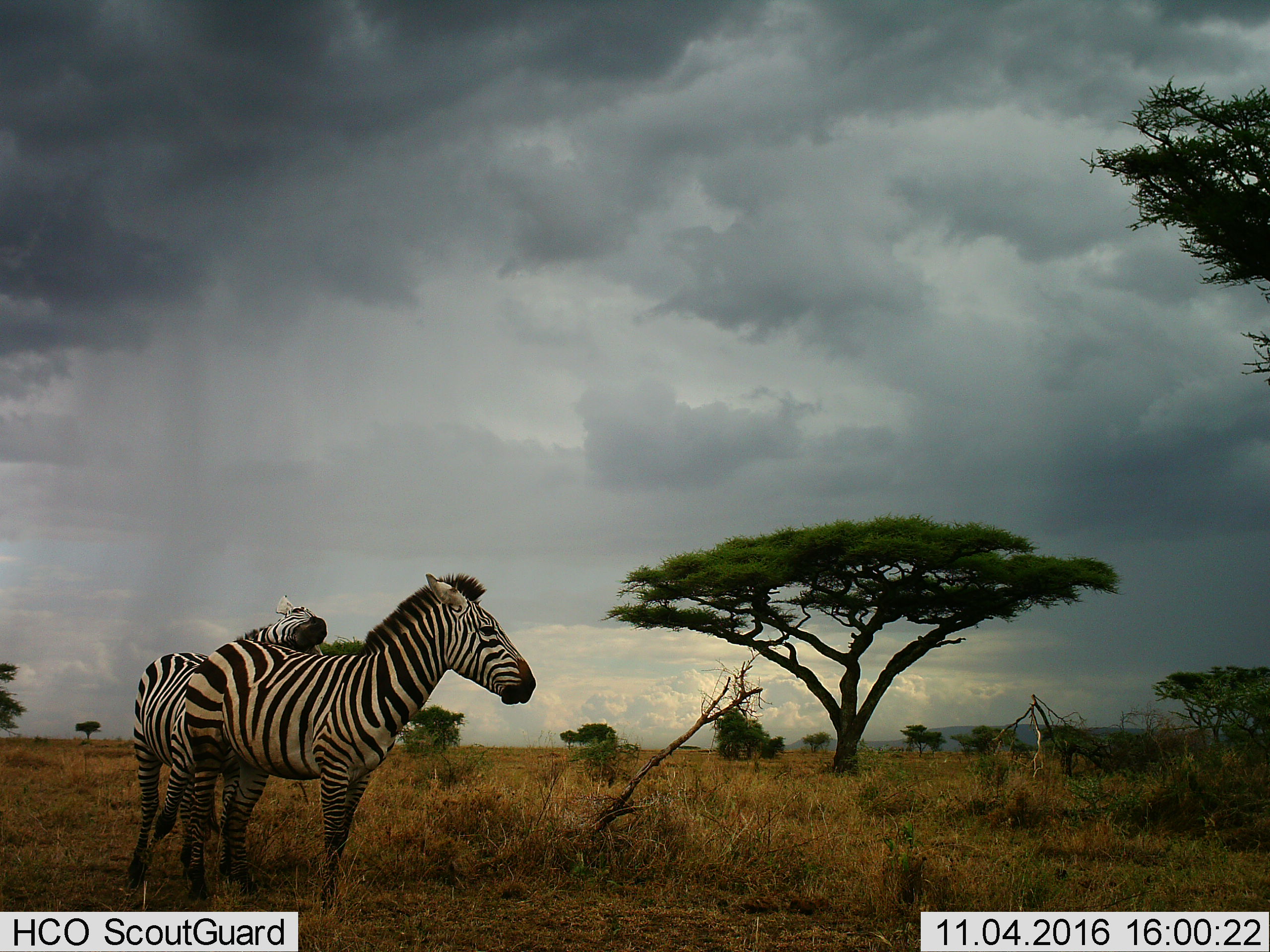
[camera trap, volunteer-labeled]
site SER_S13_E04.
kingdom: Animalia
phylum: Chordata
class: Mammalia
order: Perissodactyla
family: Equidae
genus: Equus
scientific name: Equus quagga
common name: plains zebra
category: zebraplains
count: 2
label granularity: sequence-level